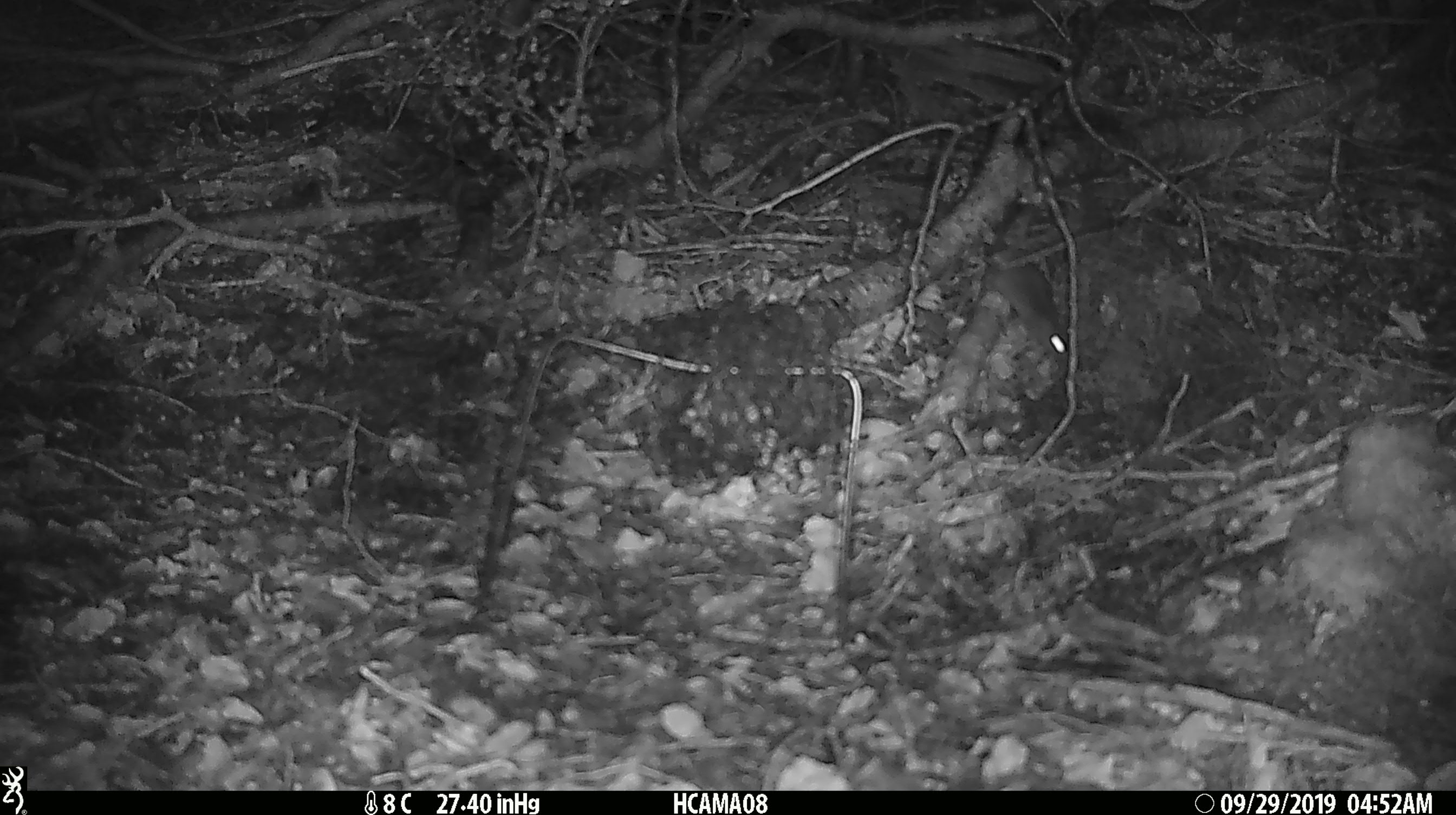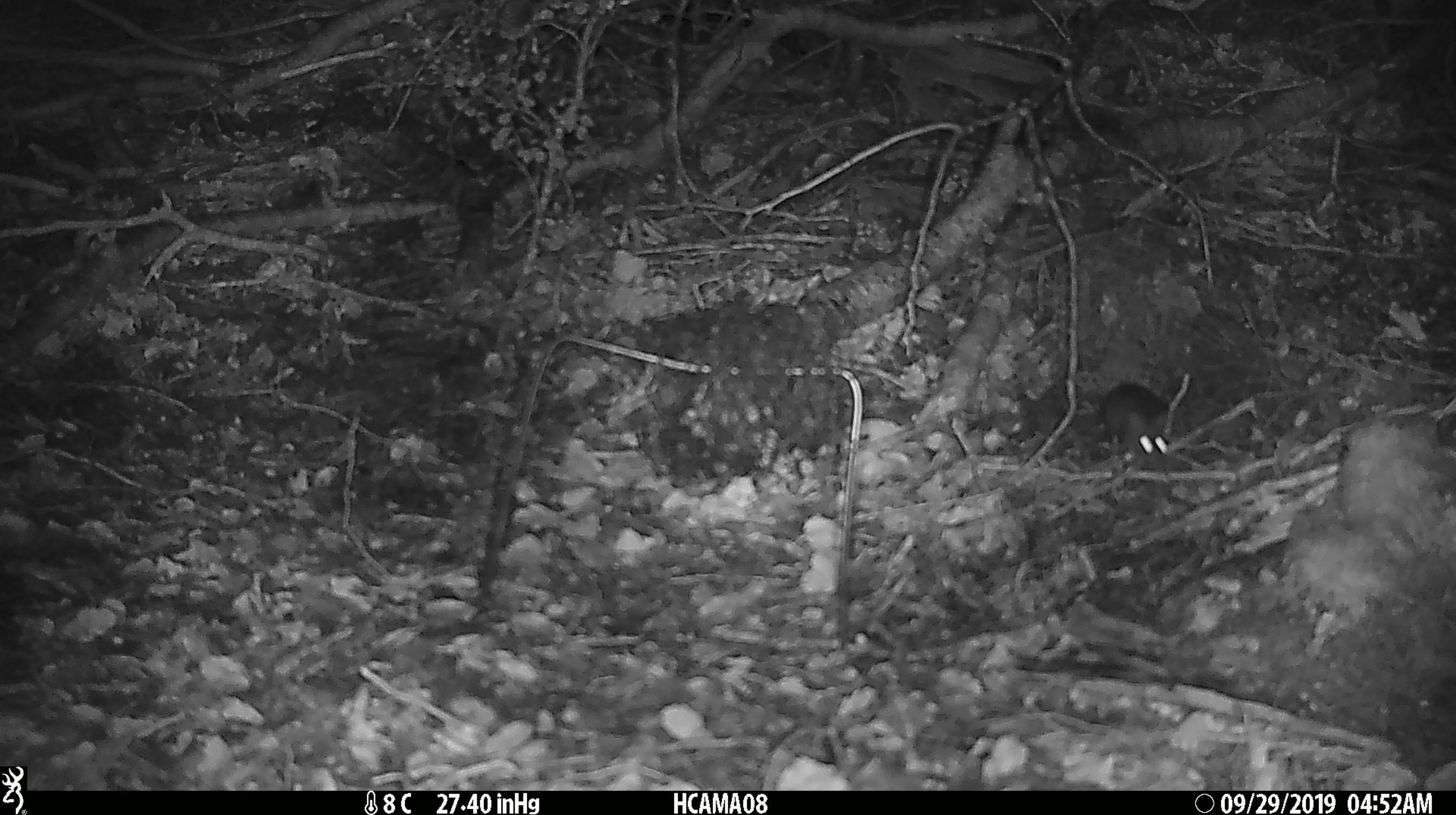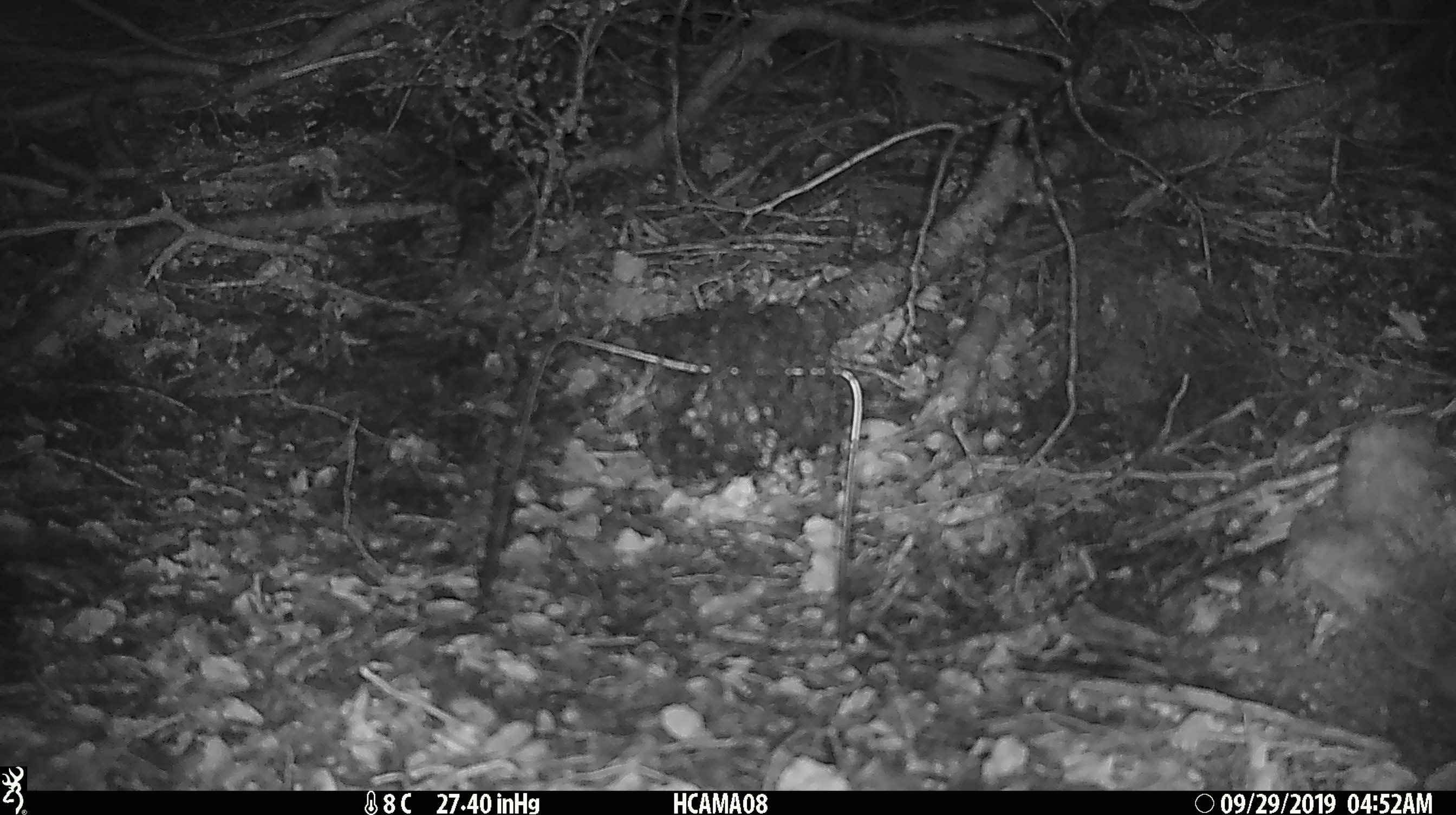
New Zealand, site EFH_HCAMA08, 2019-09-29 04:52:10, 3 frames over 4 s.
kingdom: Animalia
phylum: Chordata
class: Mammalia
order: Rodentia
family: Muridae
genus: Mus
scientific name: Mus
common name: mouse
Mouse (Mus).